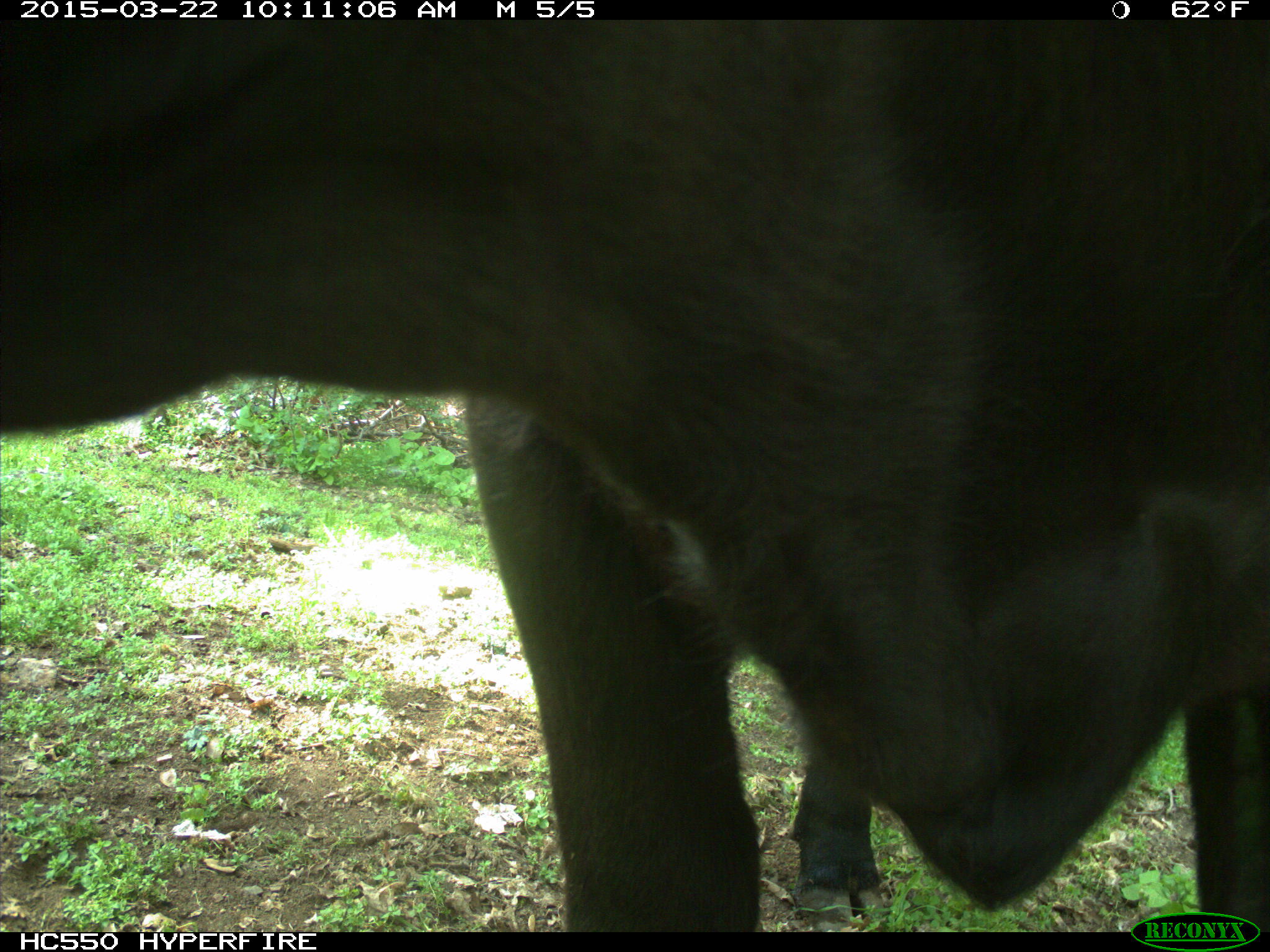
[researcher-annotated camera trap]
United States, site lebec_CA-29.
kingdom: Animalia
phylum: Chordata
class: Mammalia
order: Artiodactyla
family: Bovidae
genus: Bos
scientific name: Bos taurus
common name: domestic cow